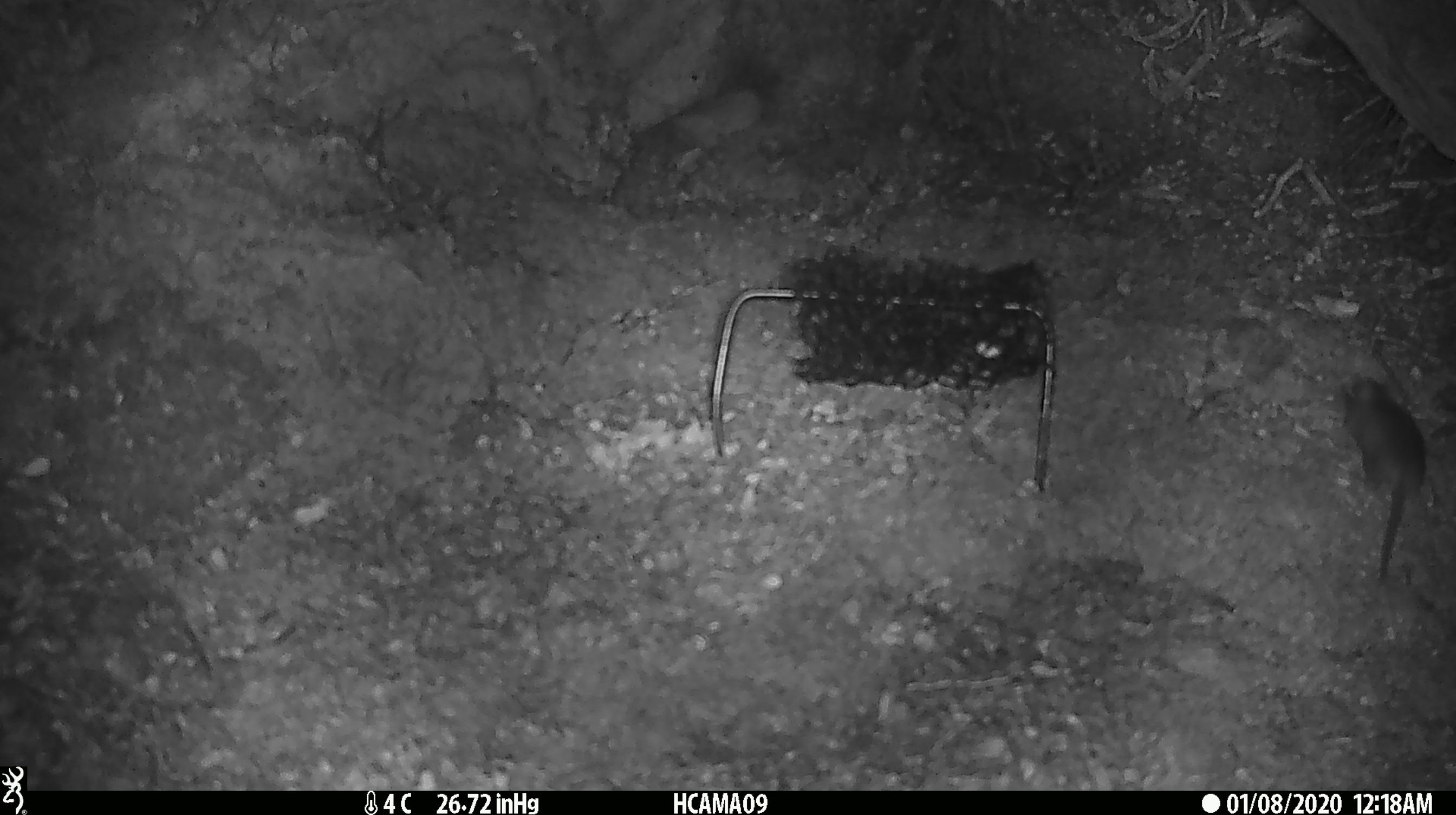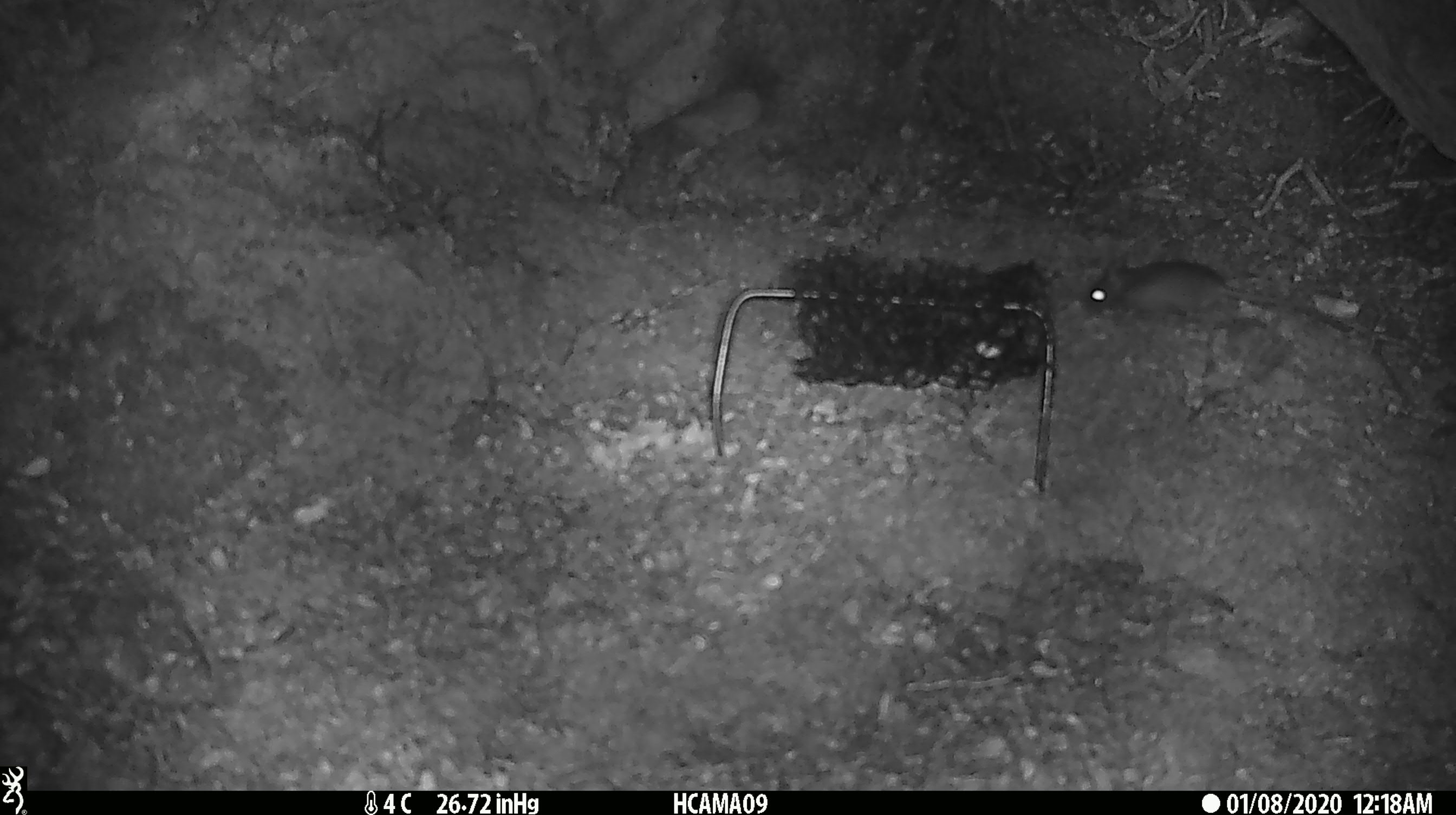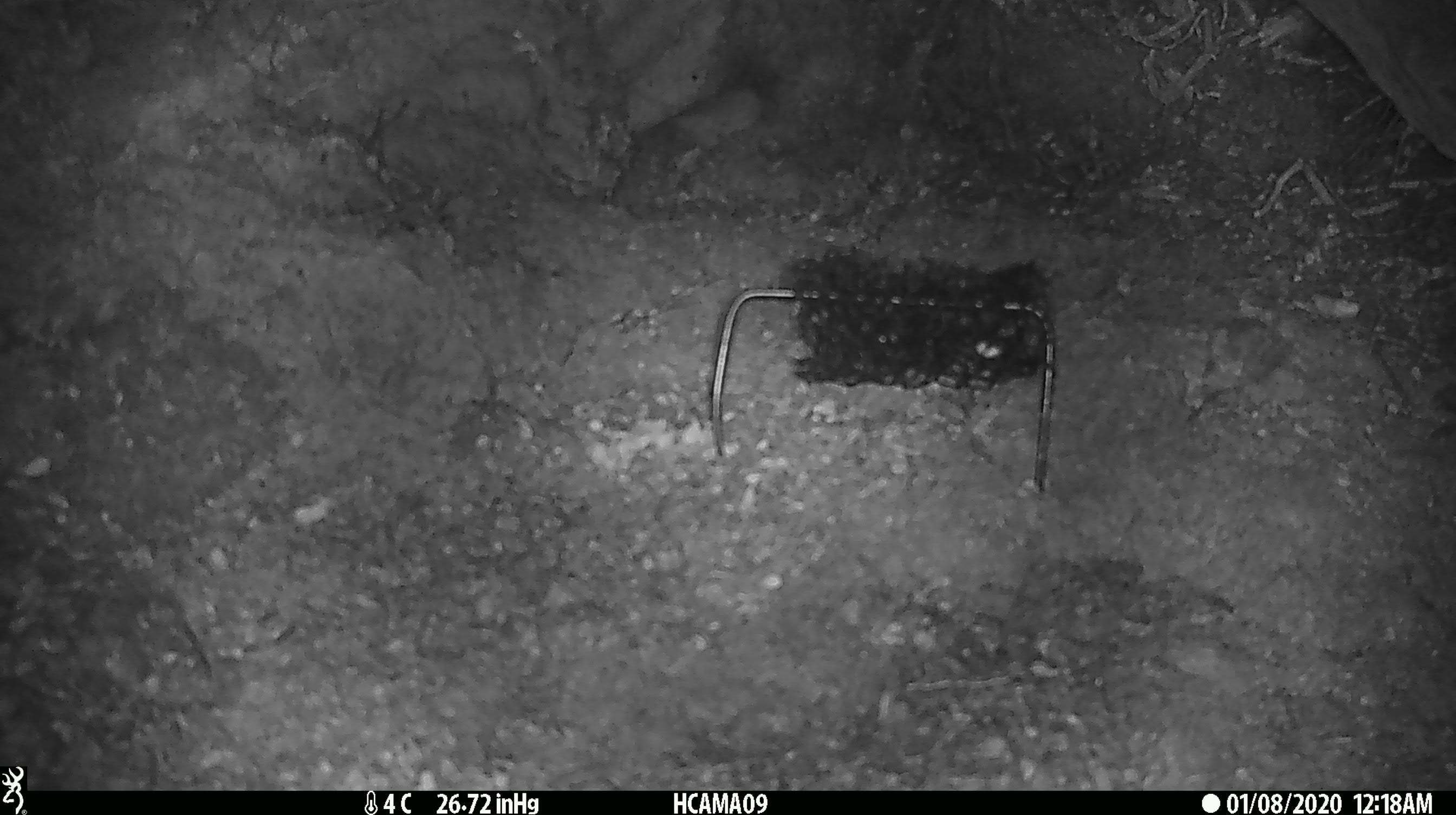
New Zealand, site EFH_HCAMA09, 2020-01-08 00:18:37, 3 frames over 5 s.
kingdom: Animalia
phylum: Chordata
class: Mammalia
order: Rodentia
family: Muridae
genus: Mus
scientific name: Mus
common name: mouse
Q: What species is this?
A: Mouse (Mus).